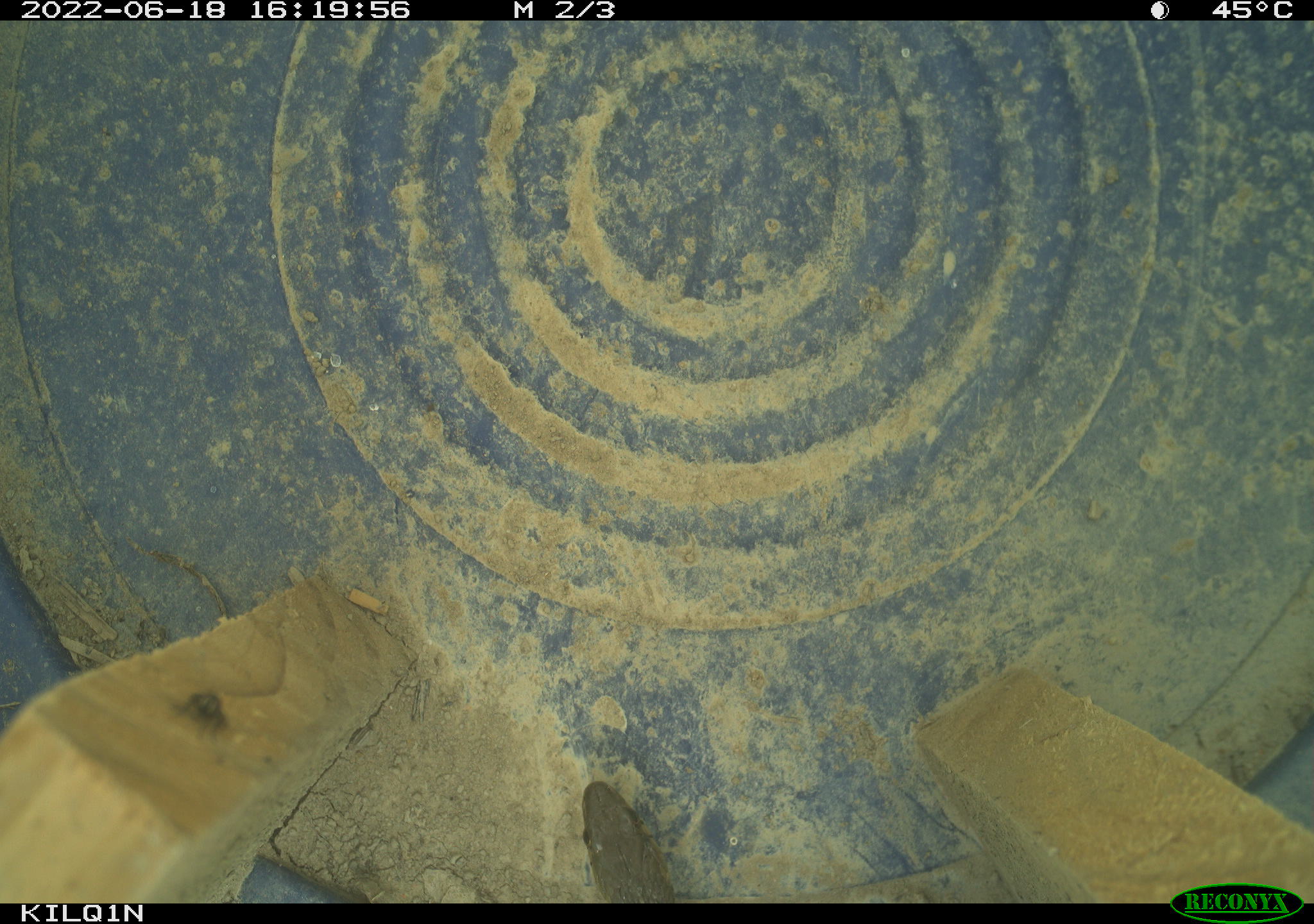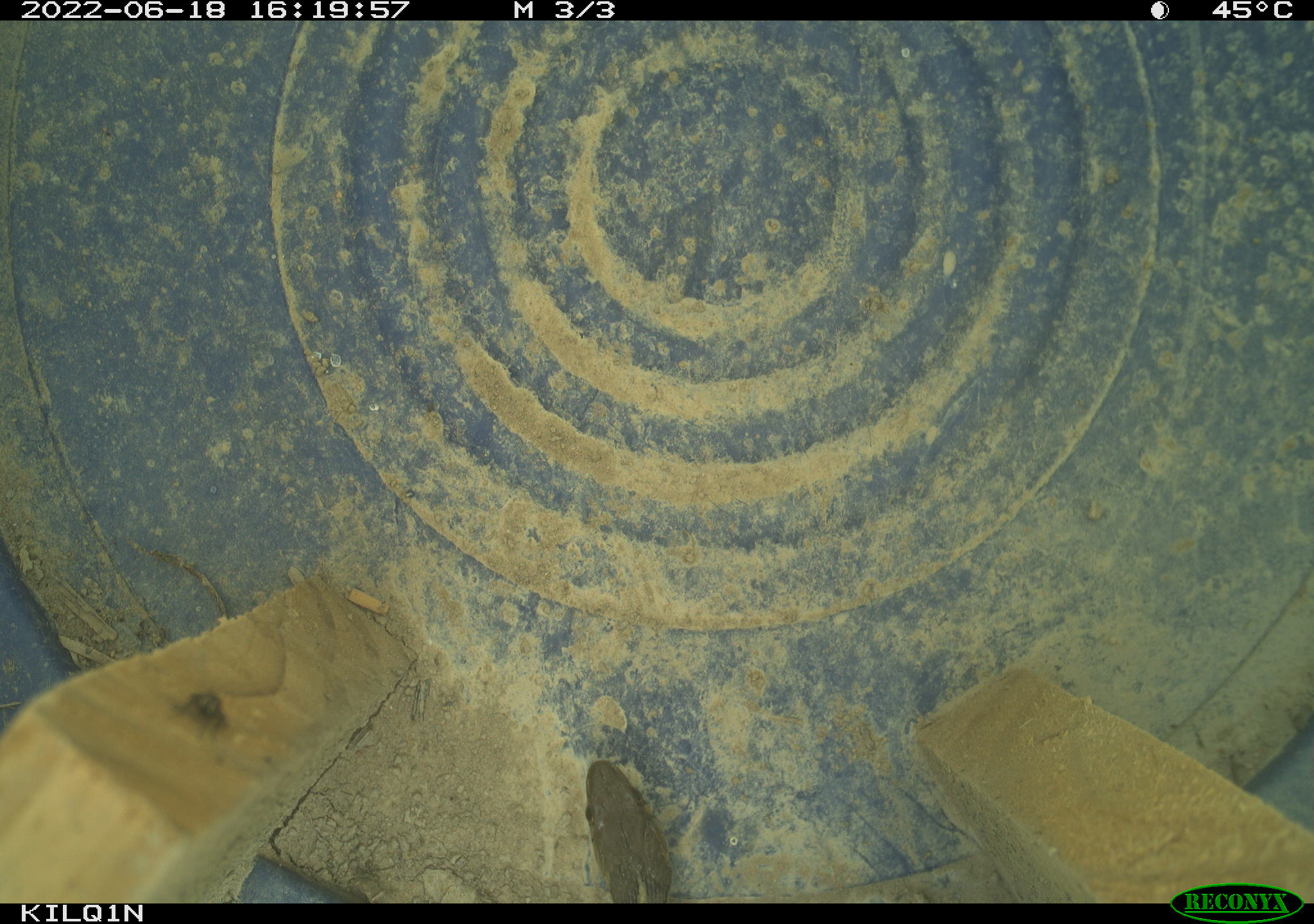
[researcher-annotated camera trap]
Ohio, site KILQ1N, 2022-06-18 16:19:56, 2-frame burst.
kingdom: Animalia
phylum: Chordata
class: Reptilia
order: Squamata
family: Colubridae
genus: Thamnophis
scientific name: Thamnophis sirtalis sirtalis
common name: eastern gartersnake